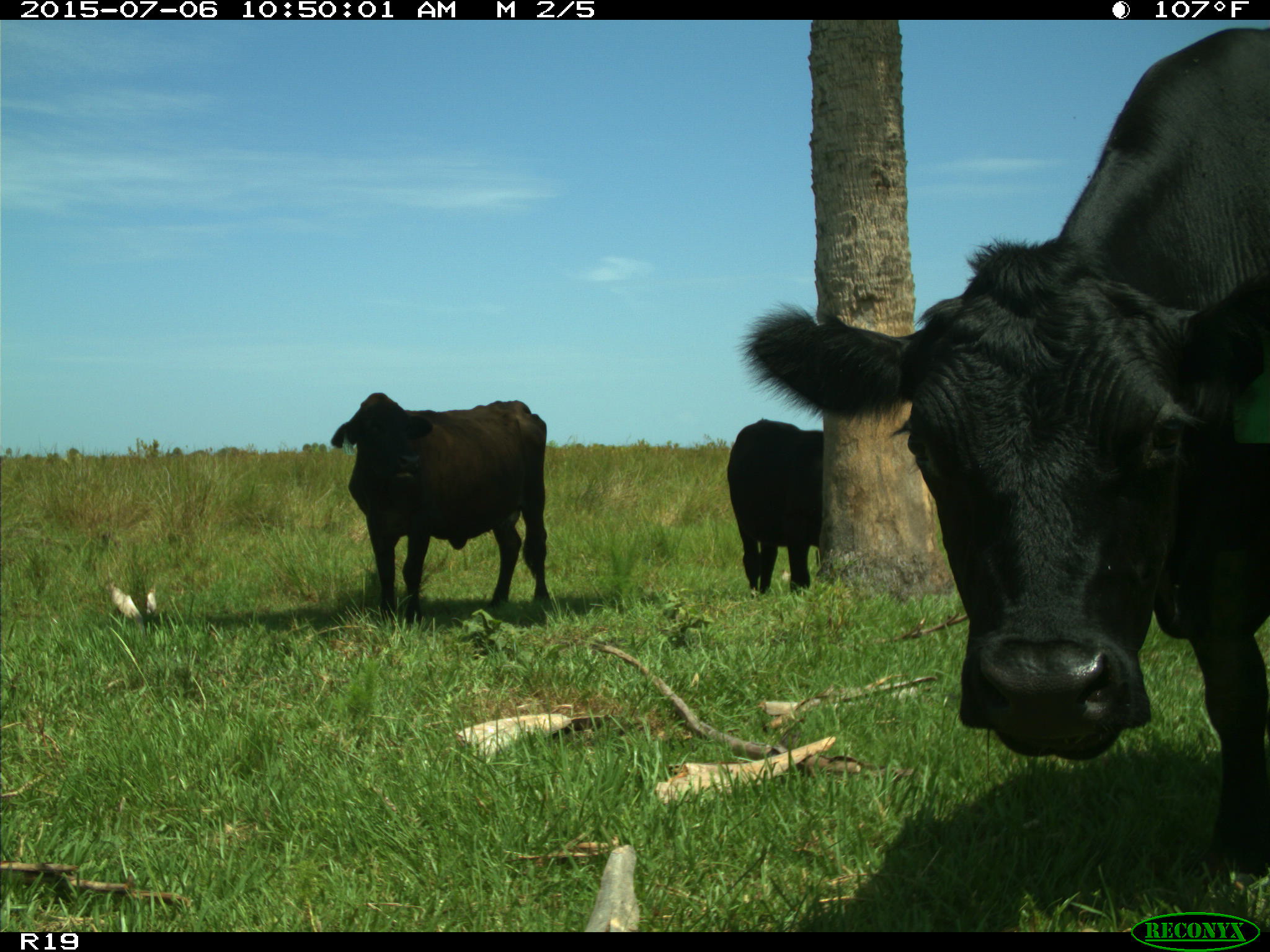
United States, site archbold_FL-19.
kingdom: Animalia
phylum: Chordata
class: Mammalia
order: Artiodactyla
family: Bovidae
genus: Bos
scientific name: Bos taurus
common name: domestic cow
Bos taurus (domestic cow).